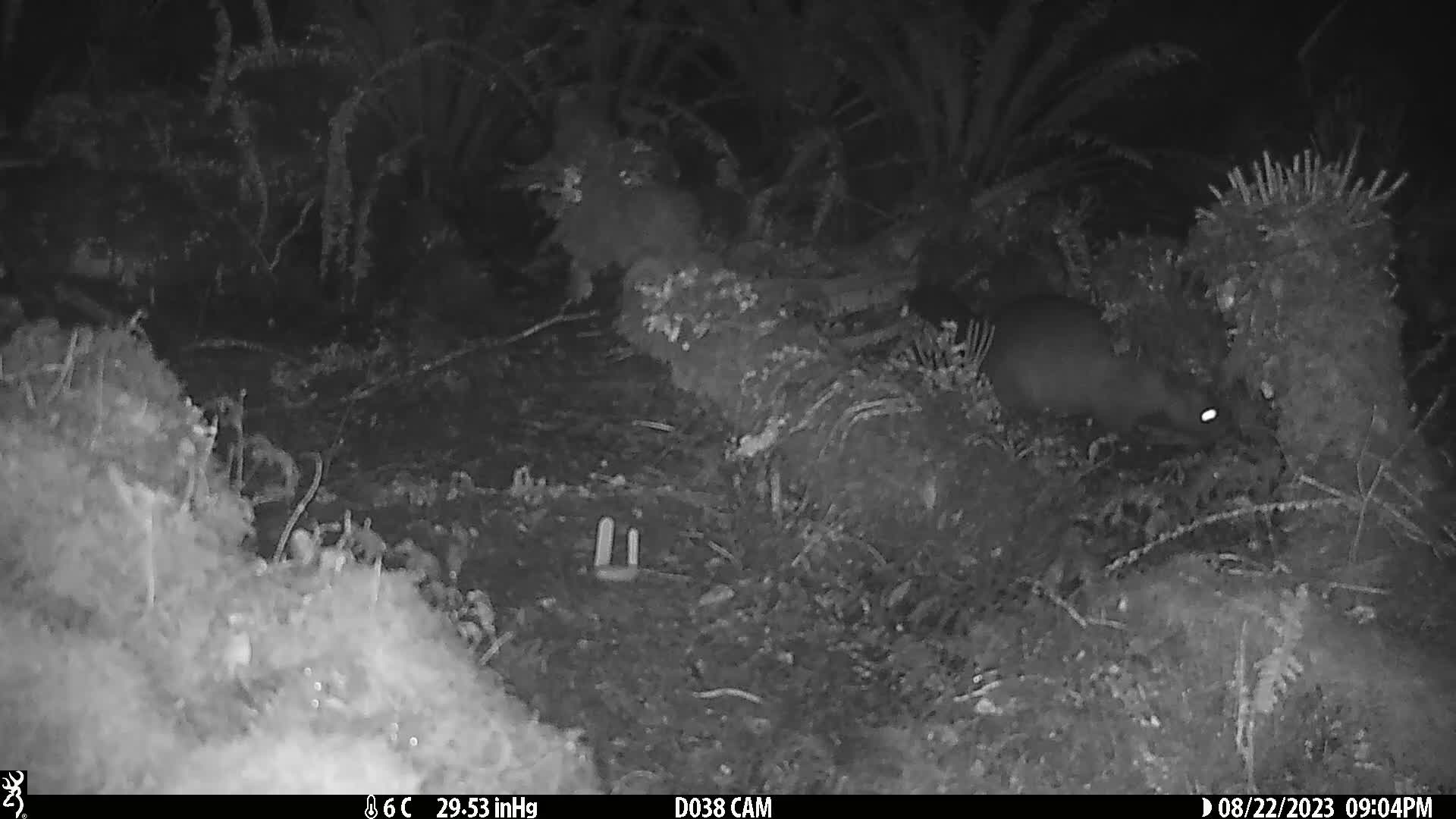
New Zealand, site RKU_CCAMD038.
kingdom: Animalia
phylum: Chordata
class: Mammalia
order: Diprotodontia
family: Phalangeridae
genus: Trichosurus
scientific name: Trichosurus vulpecula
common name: common brushtail possum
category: possum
Possum (common brushtail possum) (Trichosurus vulpecula).